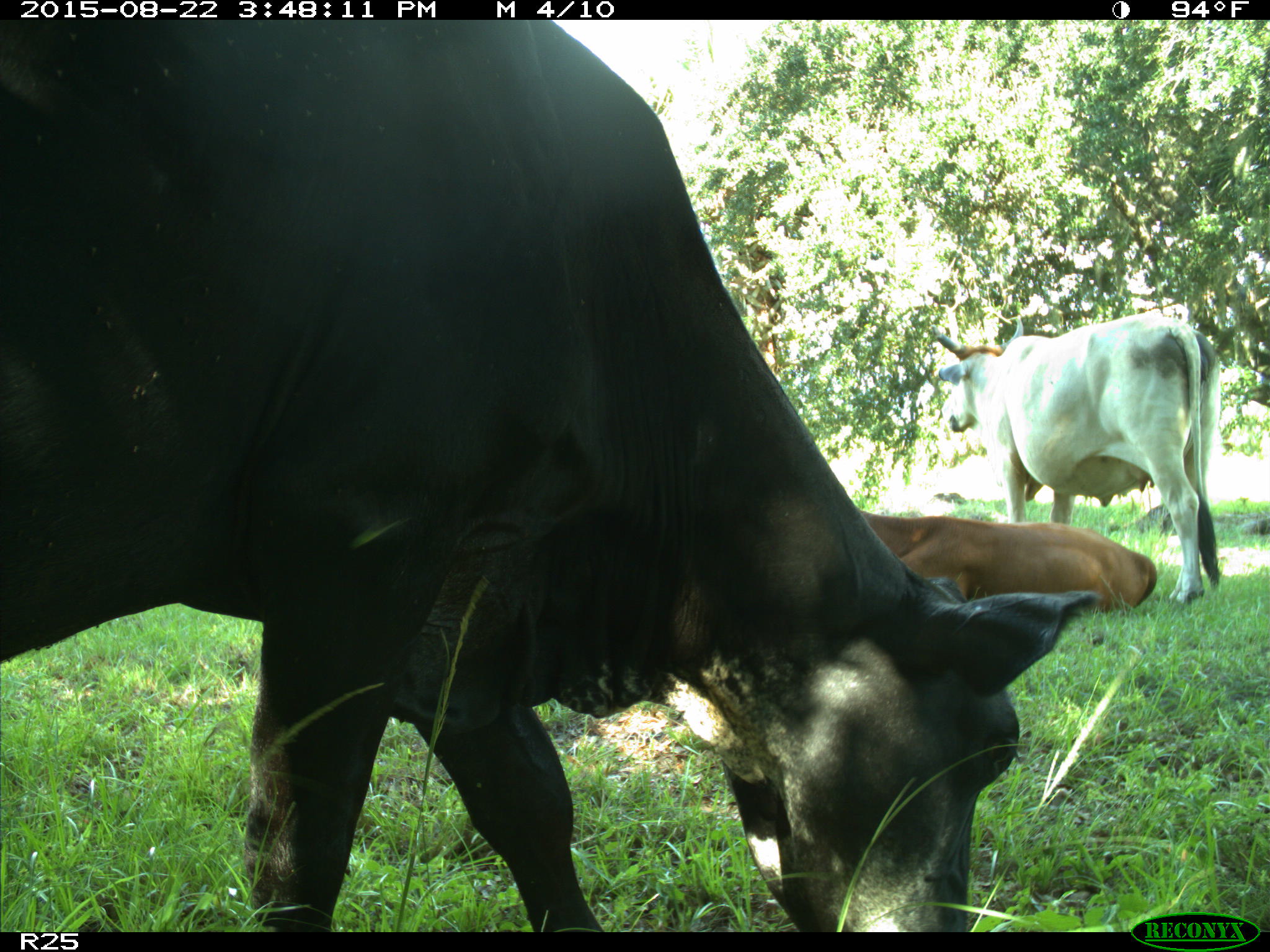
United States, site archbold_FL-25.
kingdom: Animalia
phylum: Chordata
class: Mammalia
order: Artiodactyla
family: Bovidae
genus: Bos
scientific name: Bos taurus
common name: domestic cow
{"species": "Bos taurus (domestic cow)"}